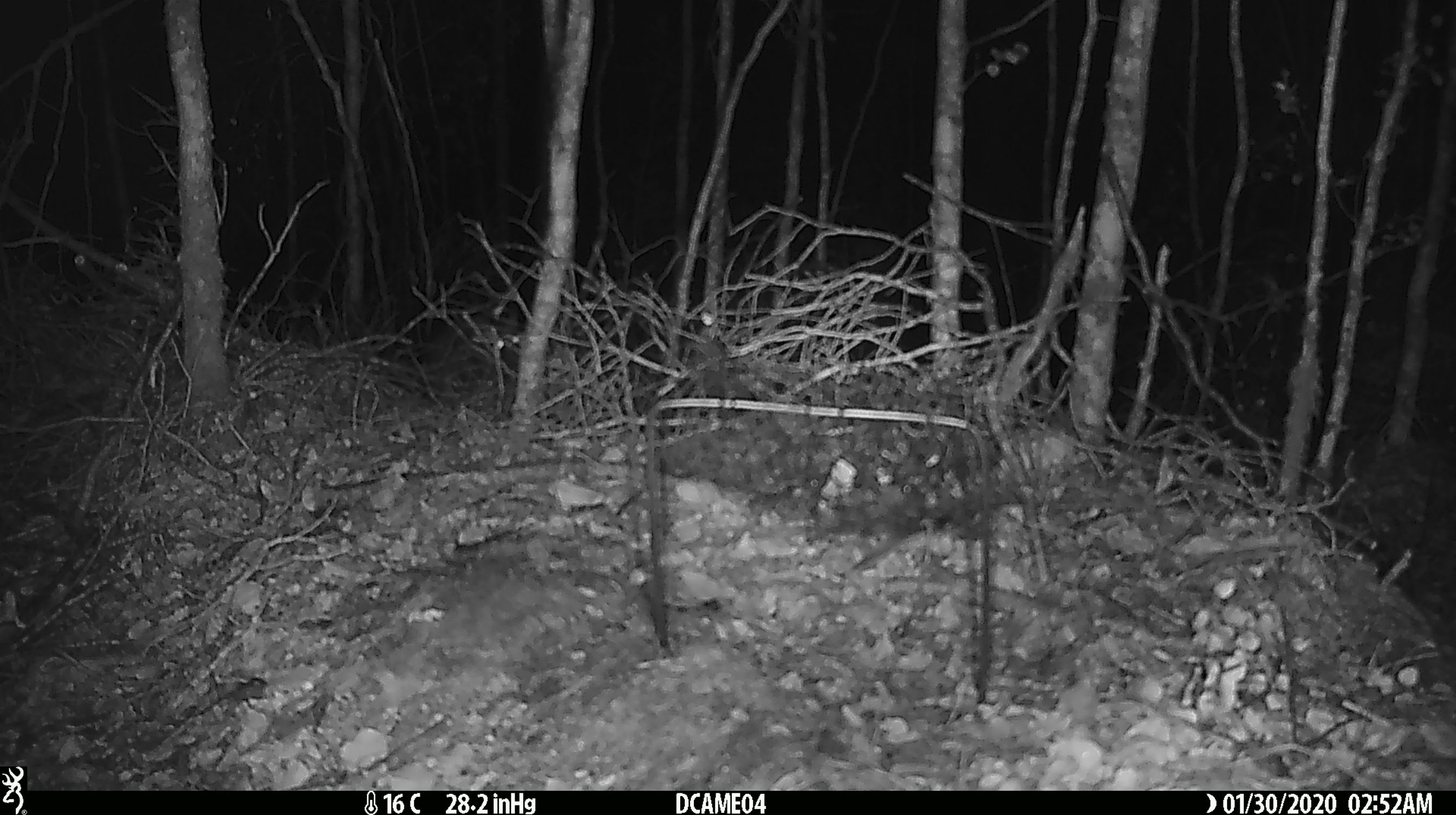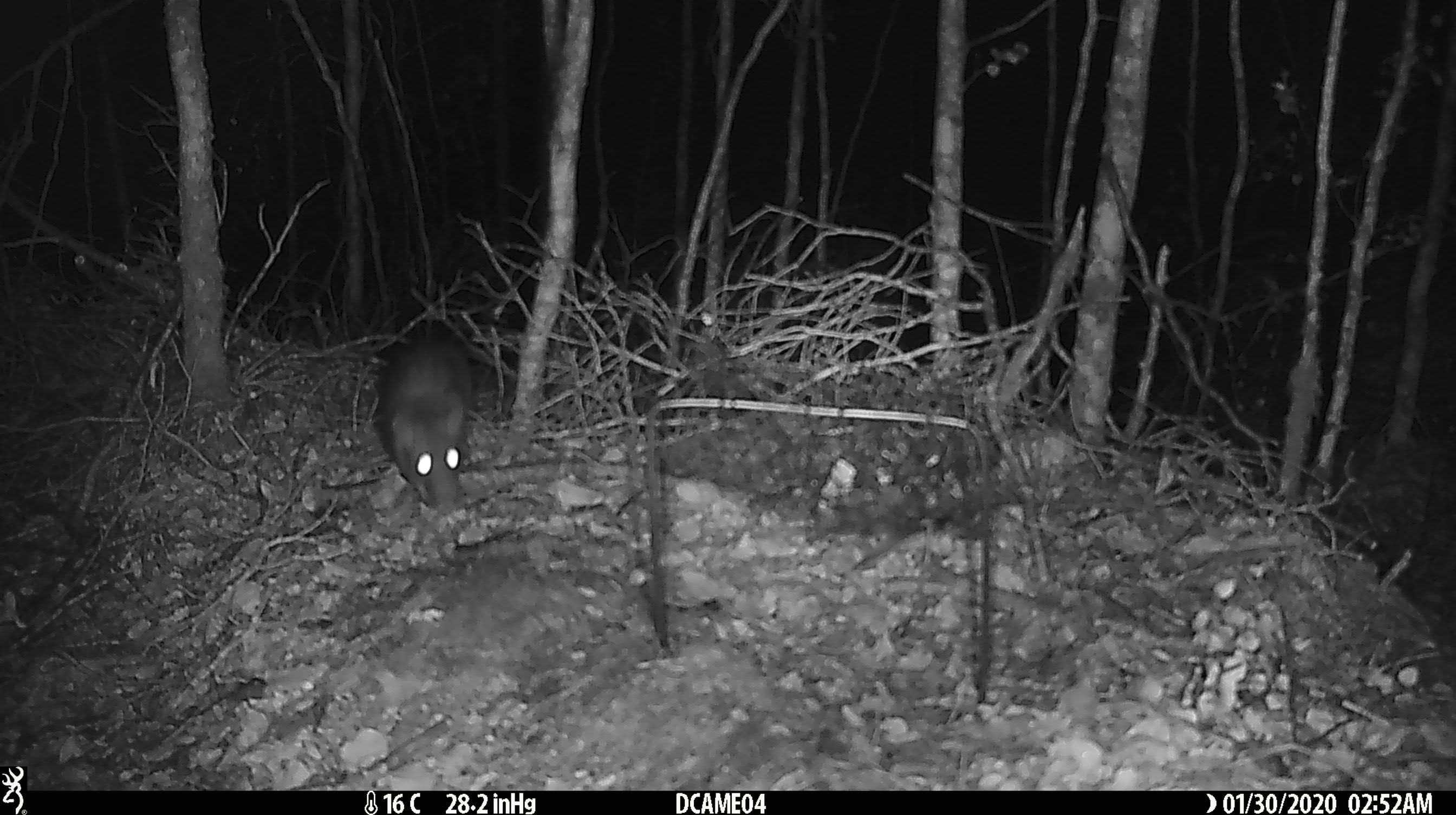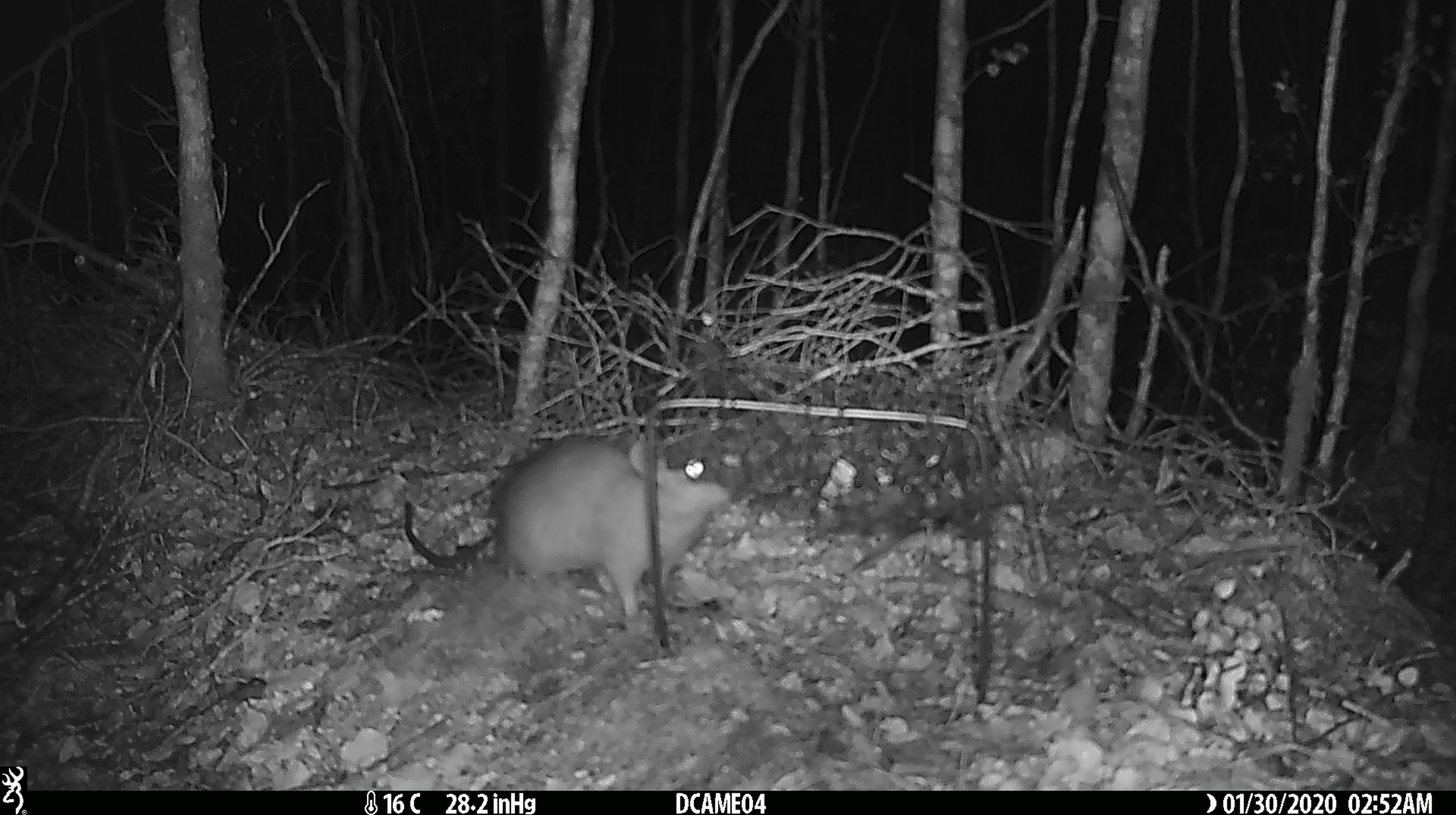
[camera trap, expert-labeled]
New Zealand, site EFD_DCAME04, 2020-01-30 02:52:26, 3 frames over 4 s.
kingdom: Animalia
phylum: Chordata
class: Mammalia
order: Rodentia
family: Muridae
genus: Rattus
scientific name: Rattus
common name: rat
Rat (Rattus).